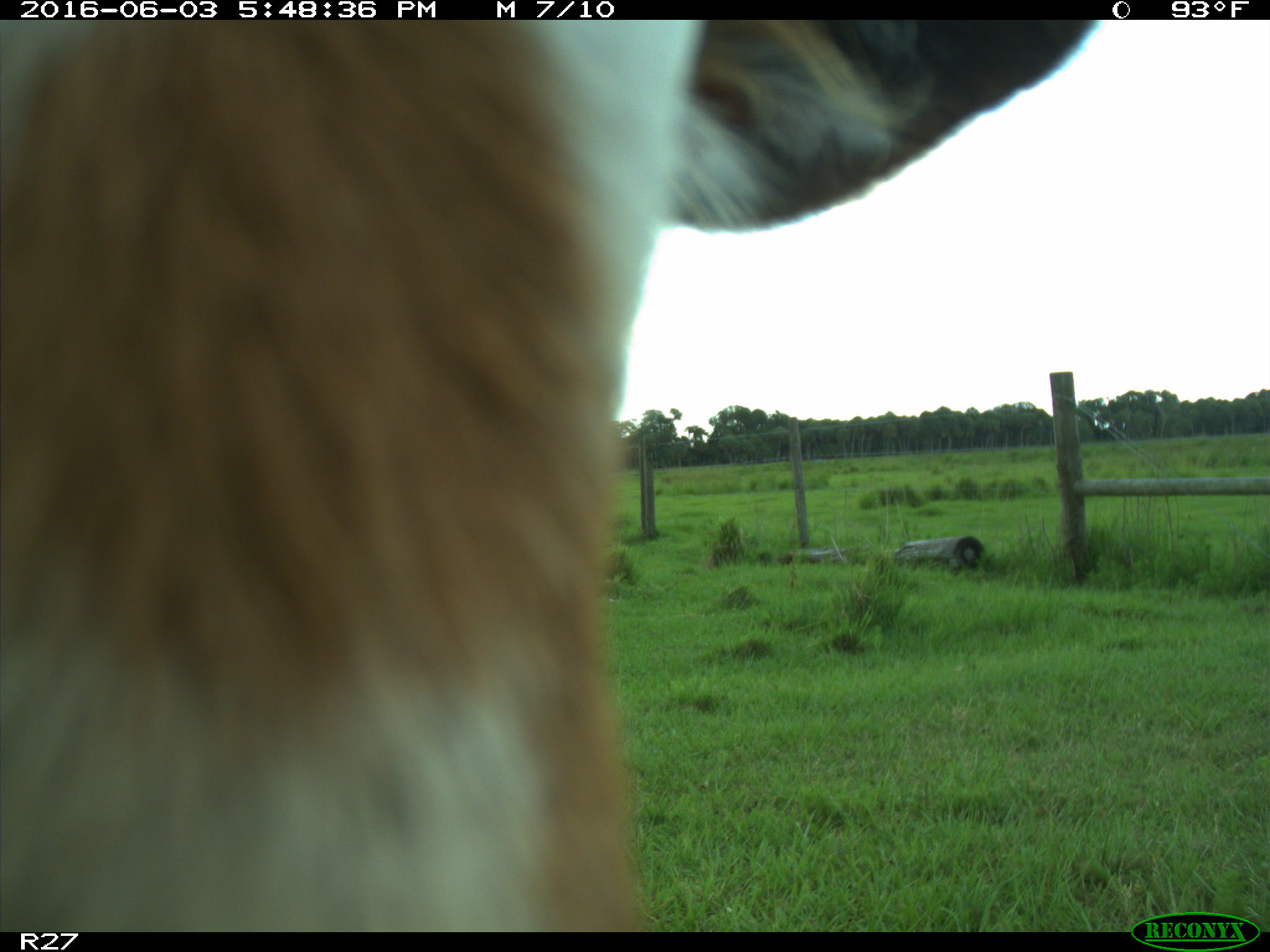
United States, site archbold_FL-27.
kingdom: Animalia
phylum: Chordata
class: Mammalia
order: Artiodactyla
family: Bovidae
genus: Bos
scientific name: Bos taurus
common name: domestic cow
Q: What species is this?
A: Bos taurus (domestic cow).